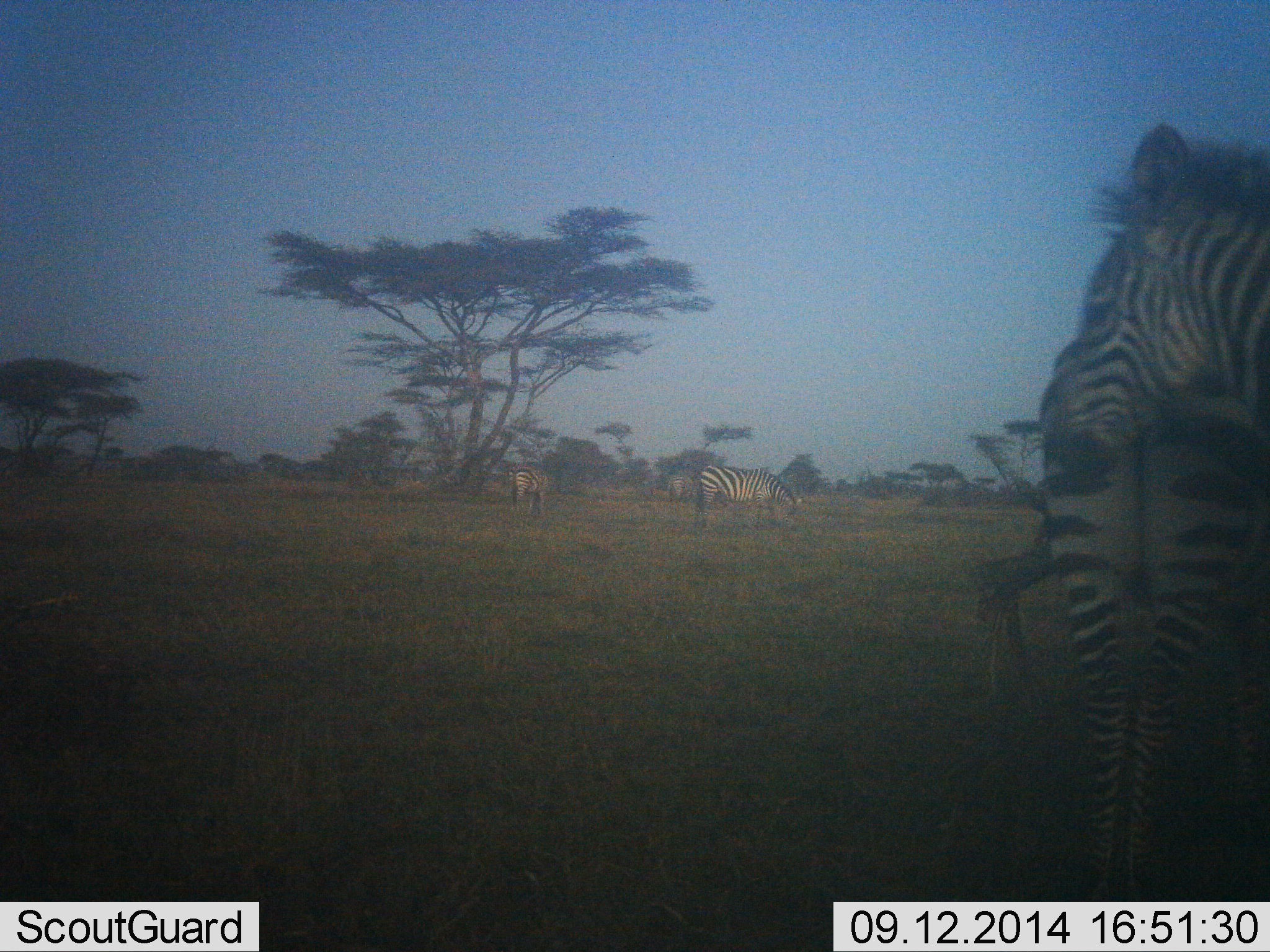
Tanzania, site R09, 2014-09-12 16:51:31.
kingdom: Animalia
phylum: Chordata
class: Mammalia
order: Perissodactyla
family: Equidae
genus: Equus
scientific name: Equus quagga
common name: plains zebra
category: zebra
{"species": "zebra (plains zebra) (Equus quagga)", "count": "4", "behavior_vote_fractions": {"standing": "80%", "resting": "0%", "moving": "0%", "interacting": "20%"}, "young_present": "0%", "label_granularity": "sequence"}